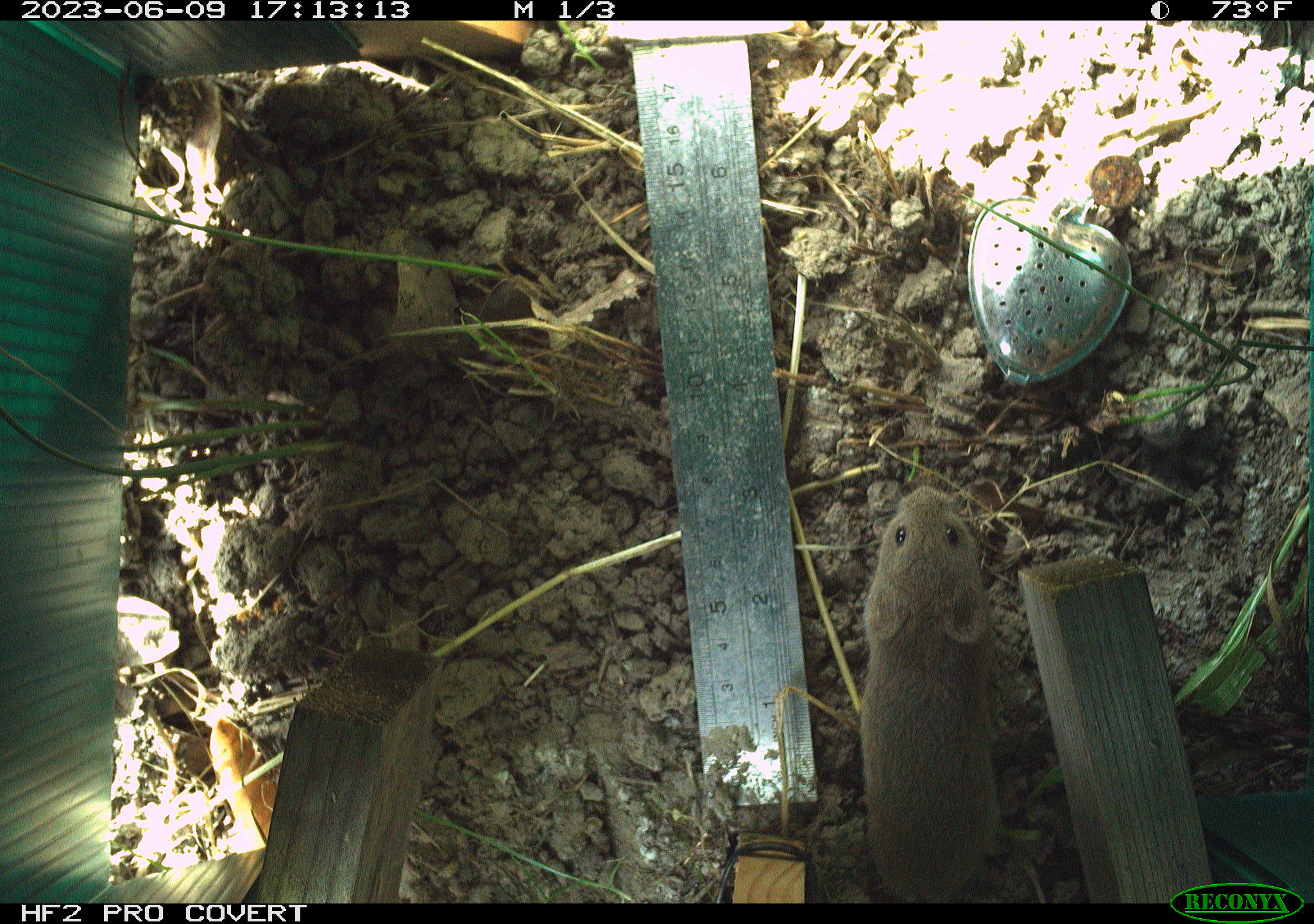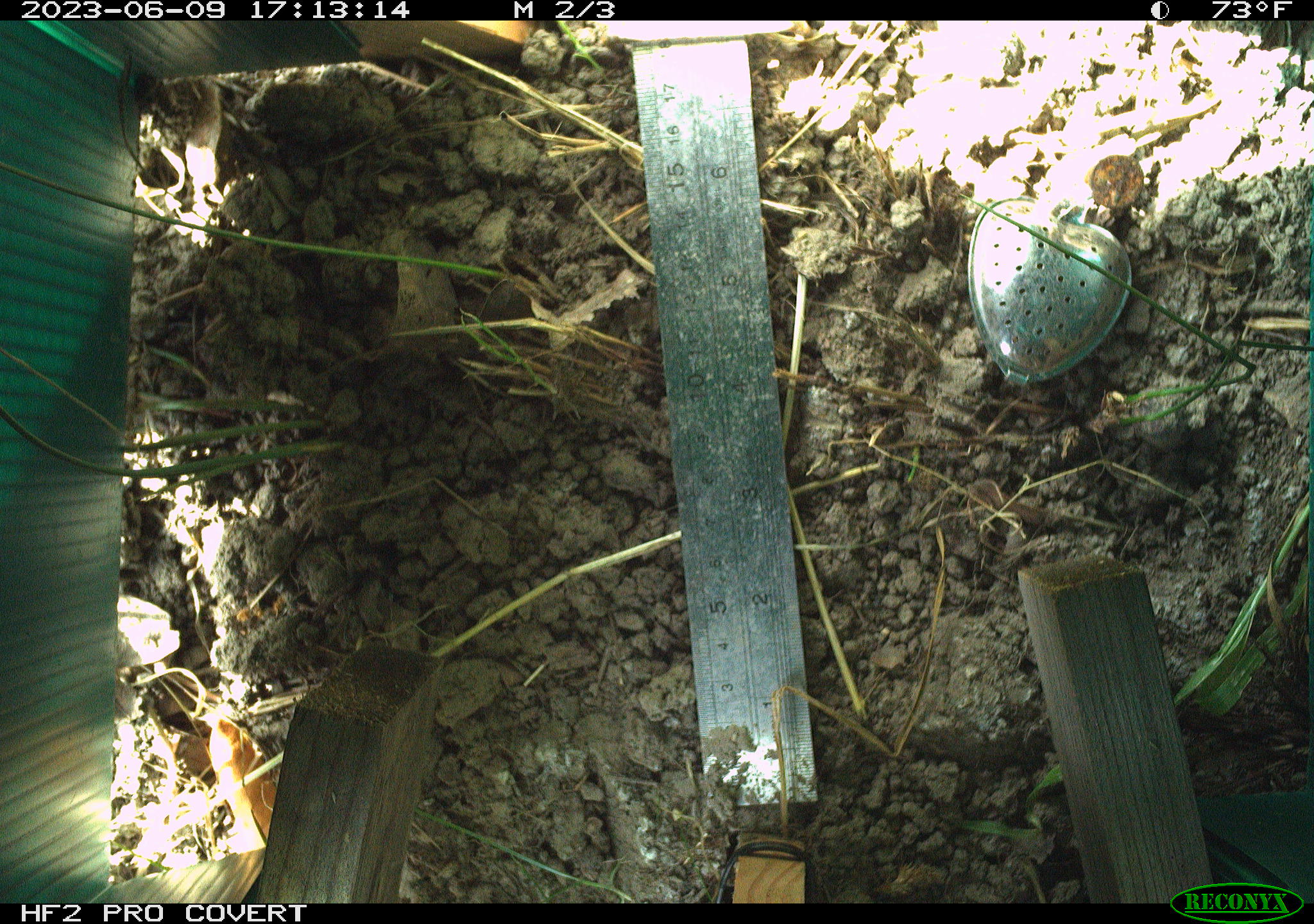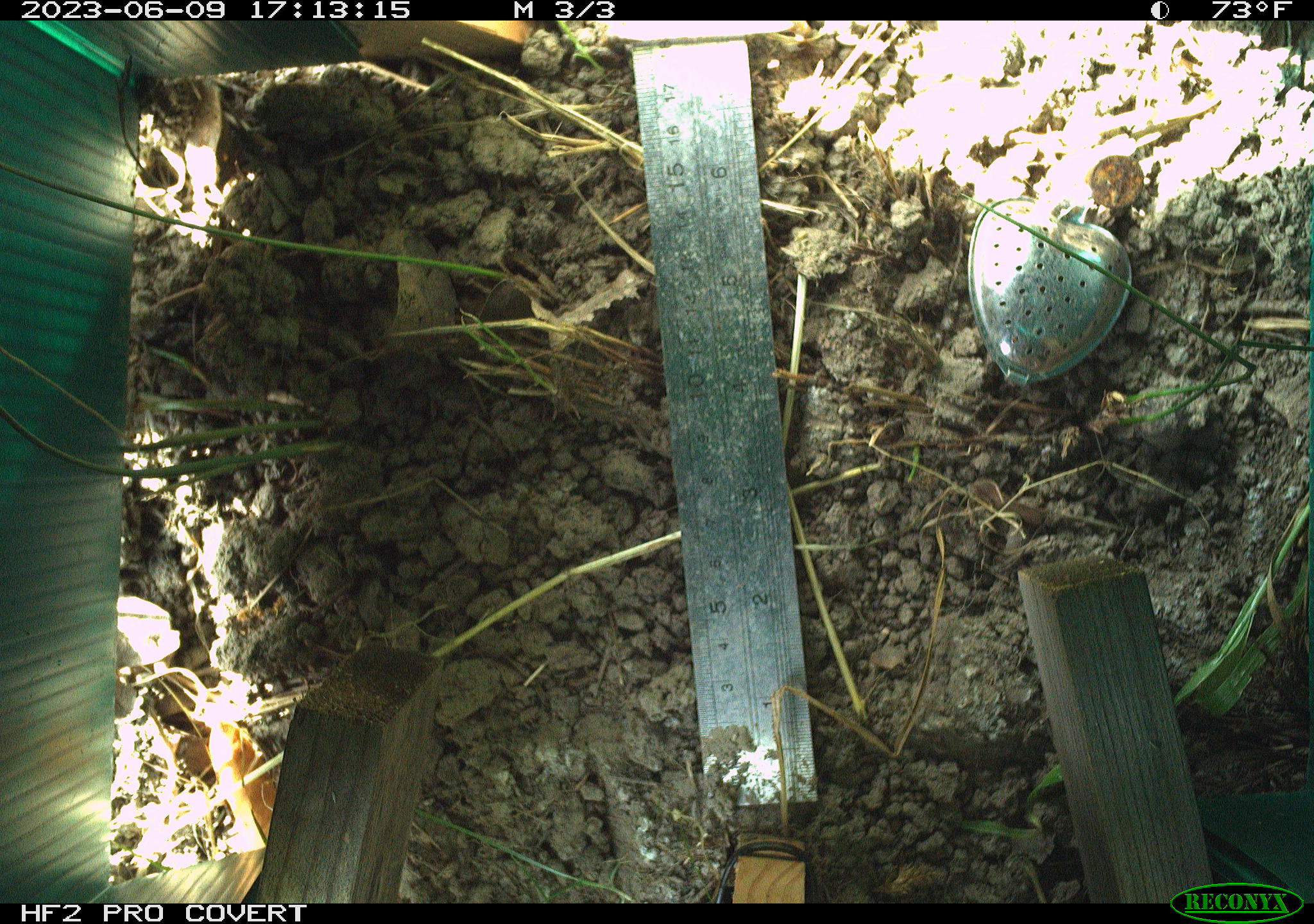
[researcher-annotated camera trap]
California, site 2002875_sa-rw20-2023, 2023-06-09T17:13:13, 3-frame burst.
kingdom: Animalia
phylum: Chordata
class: Mammalia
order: Rodentia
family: Cricetidae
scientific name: Arvicolinae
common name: voles, lemmings, and muskrats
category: arvicolinae subfamily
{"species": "arvicolinae subfamily (voles, lemmings, and muskrats) (Arvicolinae)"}